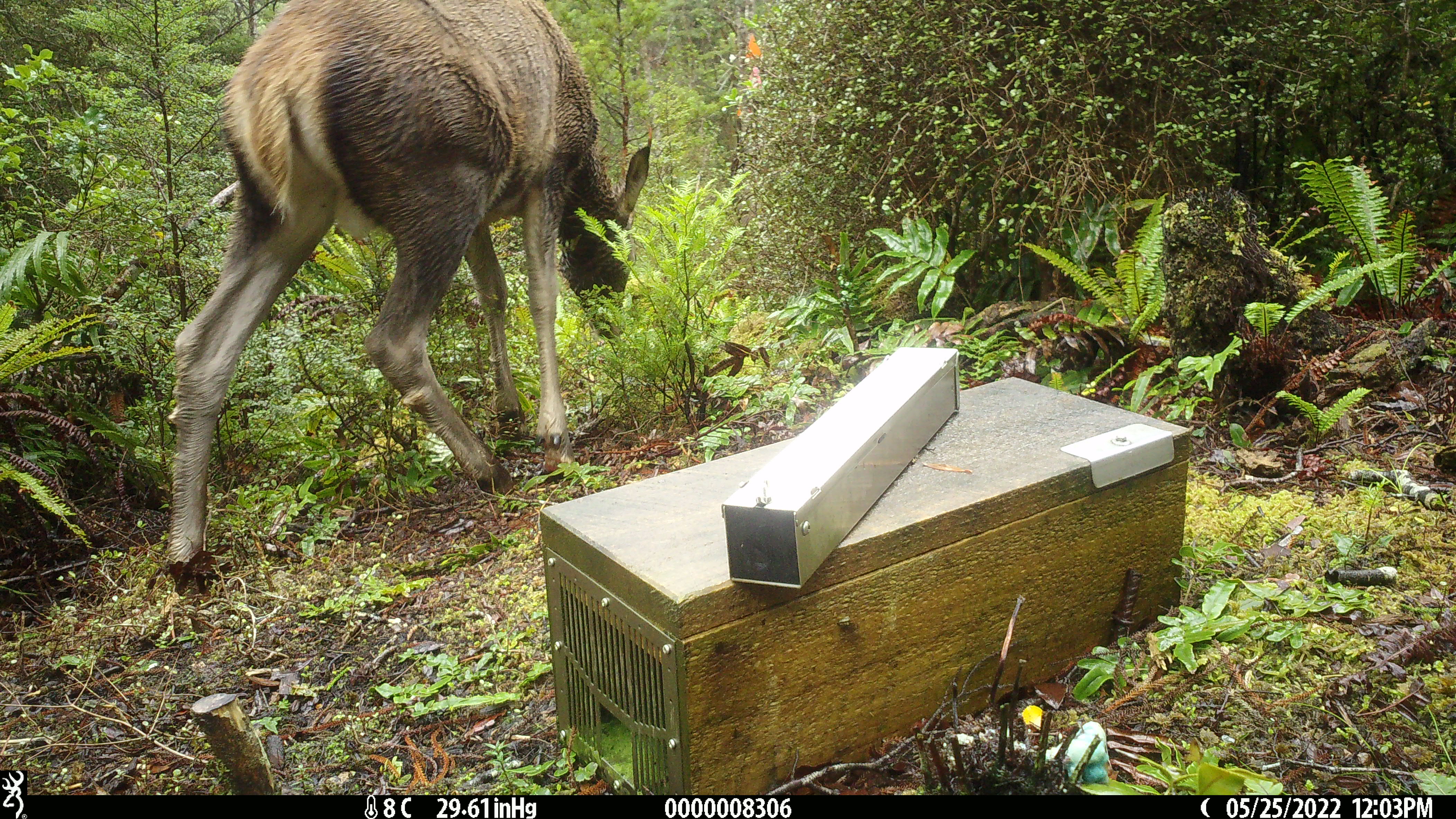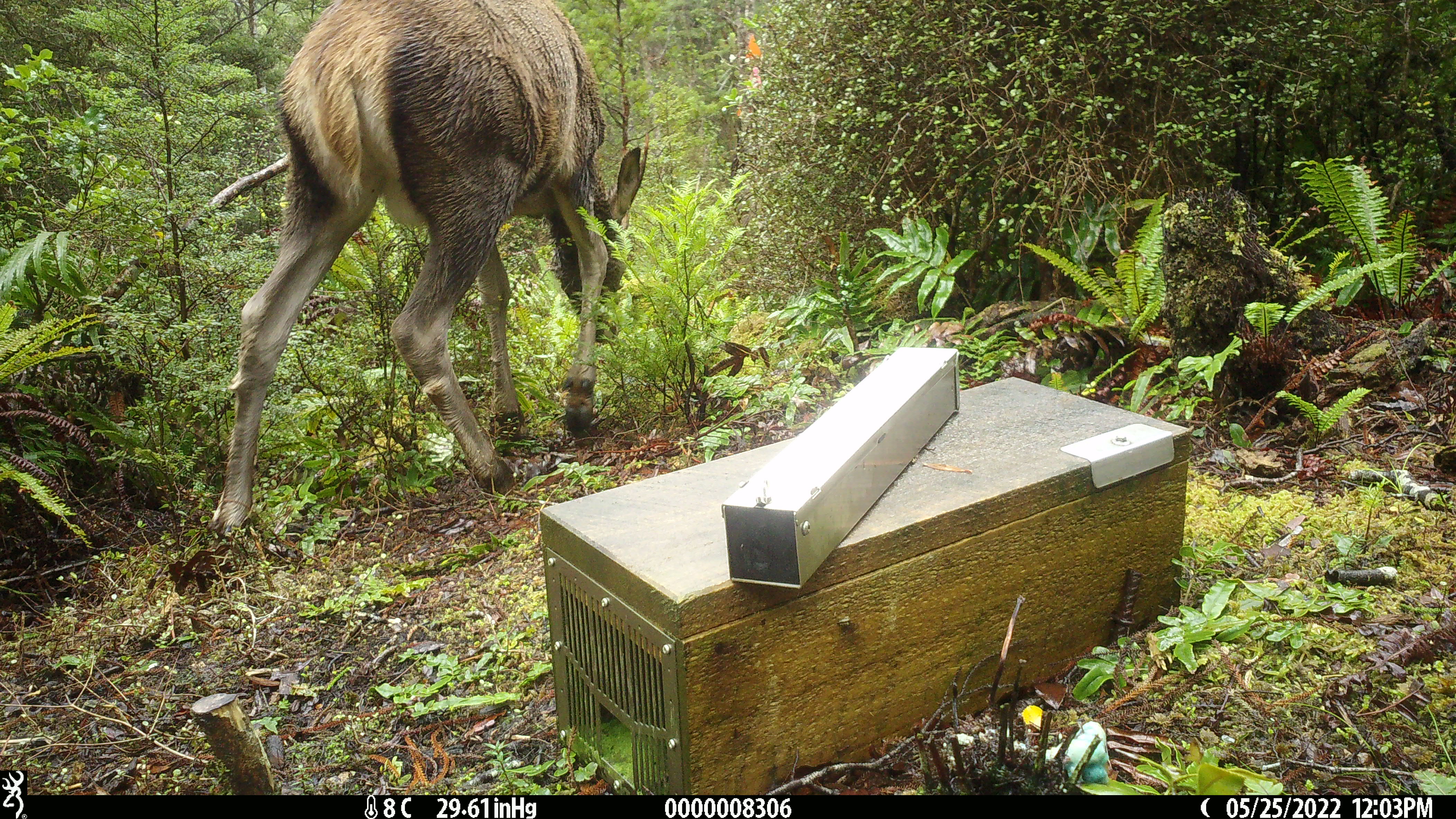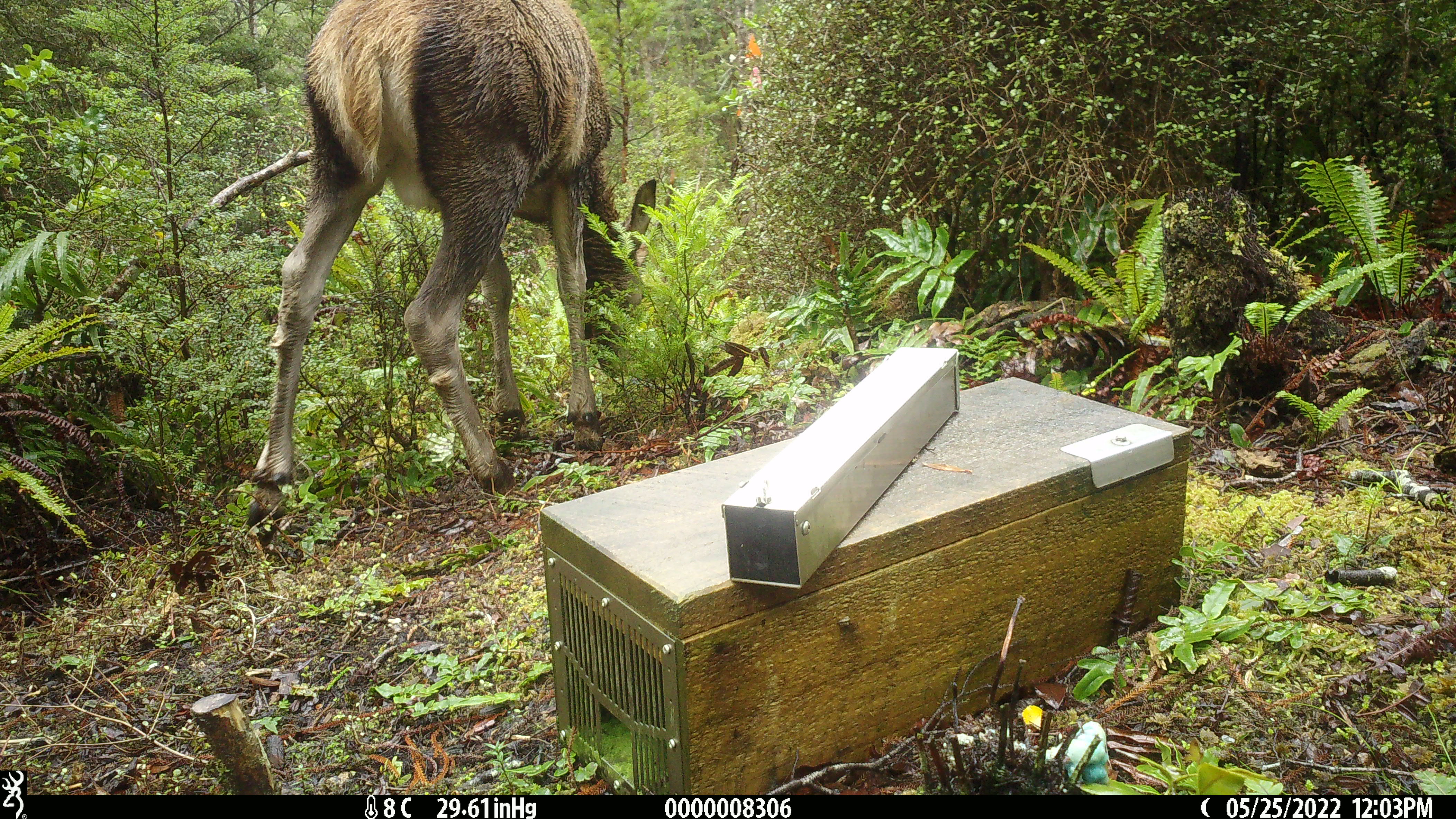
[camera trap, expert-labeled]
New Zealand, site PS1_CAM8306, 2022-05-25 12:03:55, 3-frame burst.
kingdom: Animalia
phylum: Chordata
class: Mammalia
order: Artiodactyla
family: Cervidae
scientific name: Cervidae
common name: deer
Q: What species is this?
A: Deer (Cervidae).